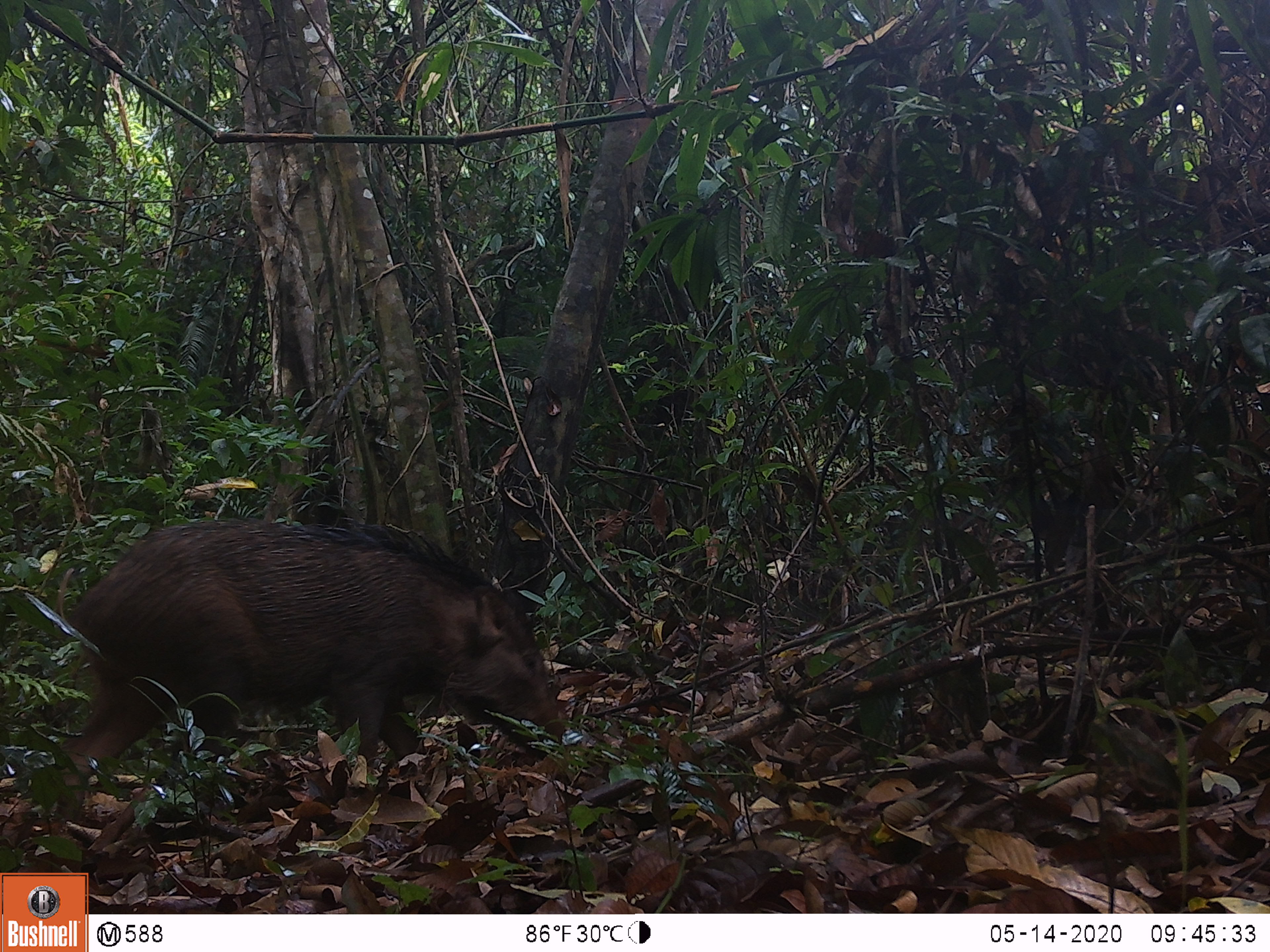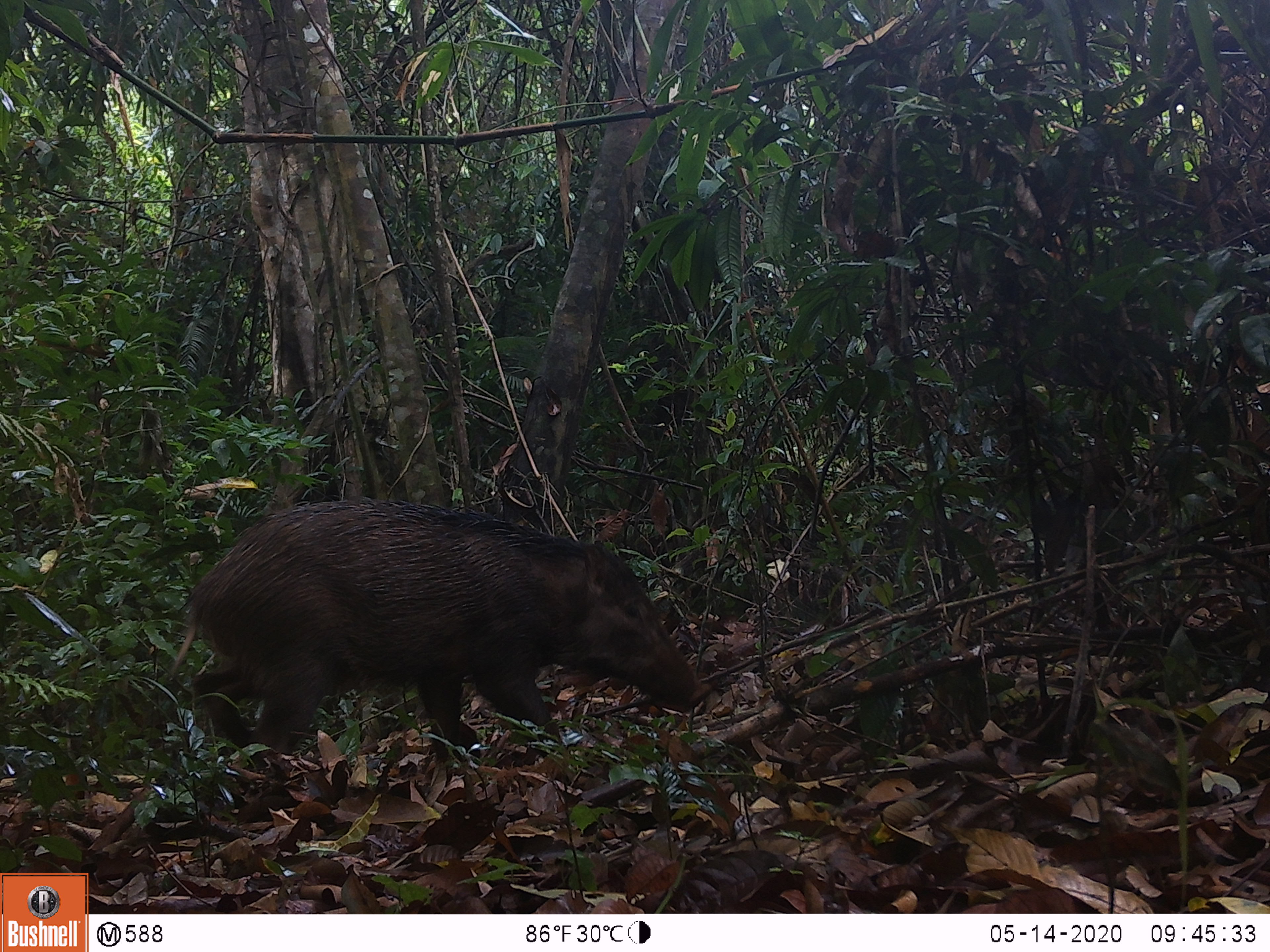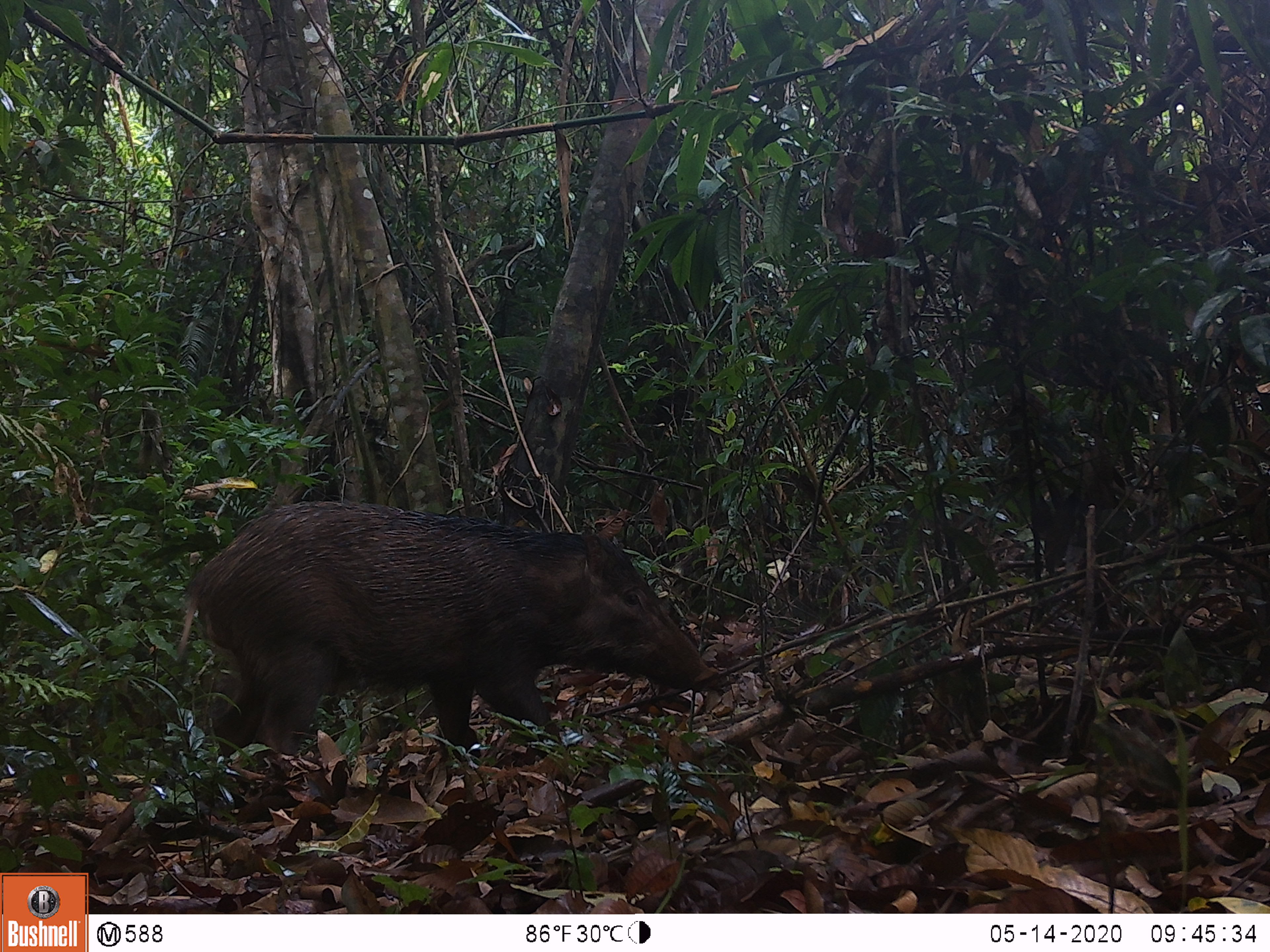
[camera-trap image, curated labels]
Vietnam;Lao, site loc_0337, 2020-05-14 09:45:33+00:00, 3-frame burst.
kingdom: Animalia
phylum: Chordata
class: Mammalia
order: Artiodactyla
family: Suidae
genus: Sus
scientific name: Sus scrofa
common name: eurasian wild pig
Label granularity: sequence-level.